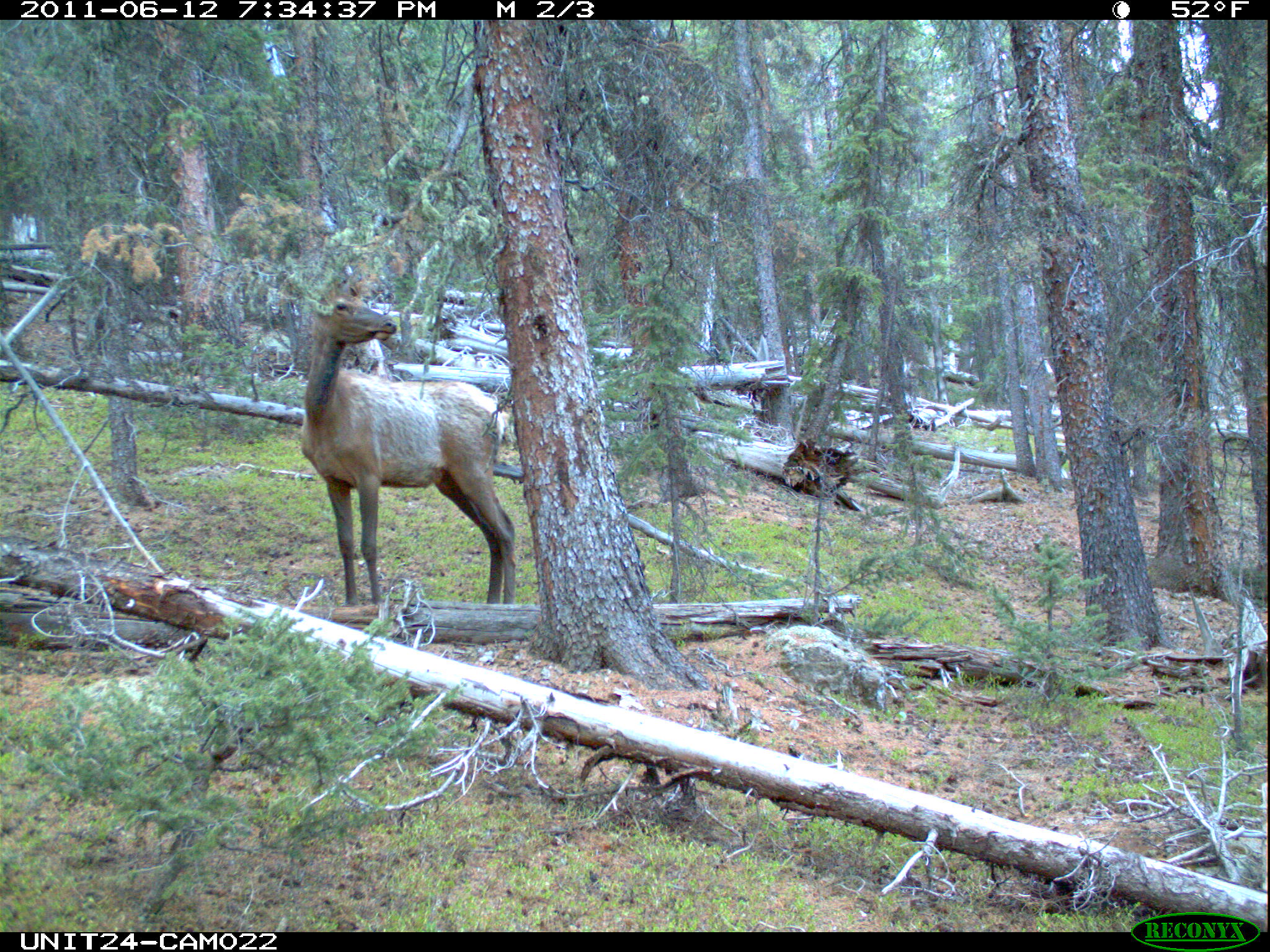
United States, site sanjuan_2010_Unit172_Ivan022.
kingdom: Animalia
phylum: Chordata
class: Mammalia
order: Artiodactyla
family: Cervidae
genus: Cervus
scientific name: Cervus elaphus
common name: red deer